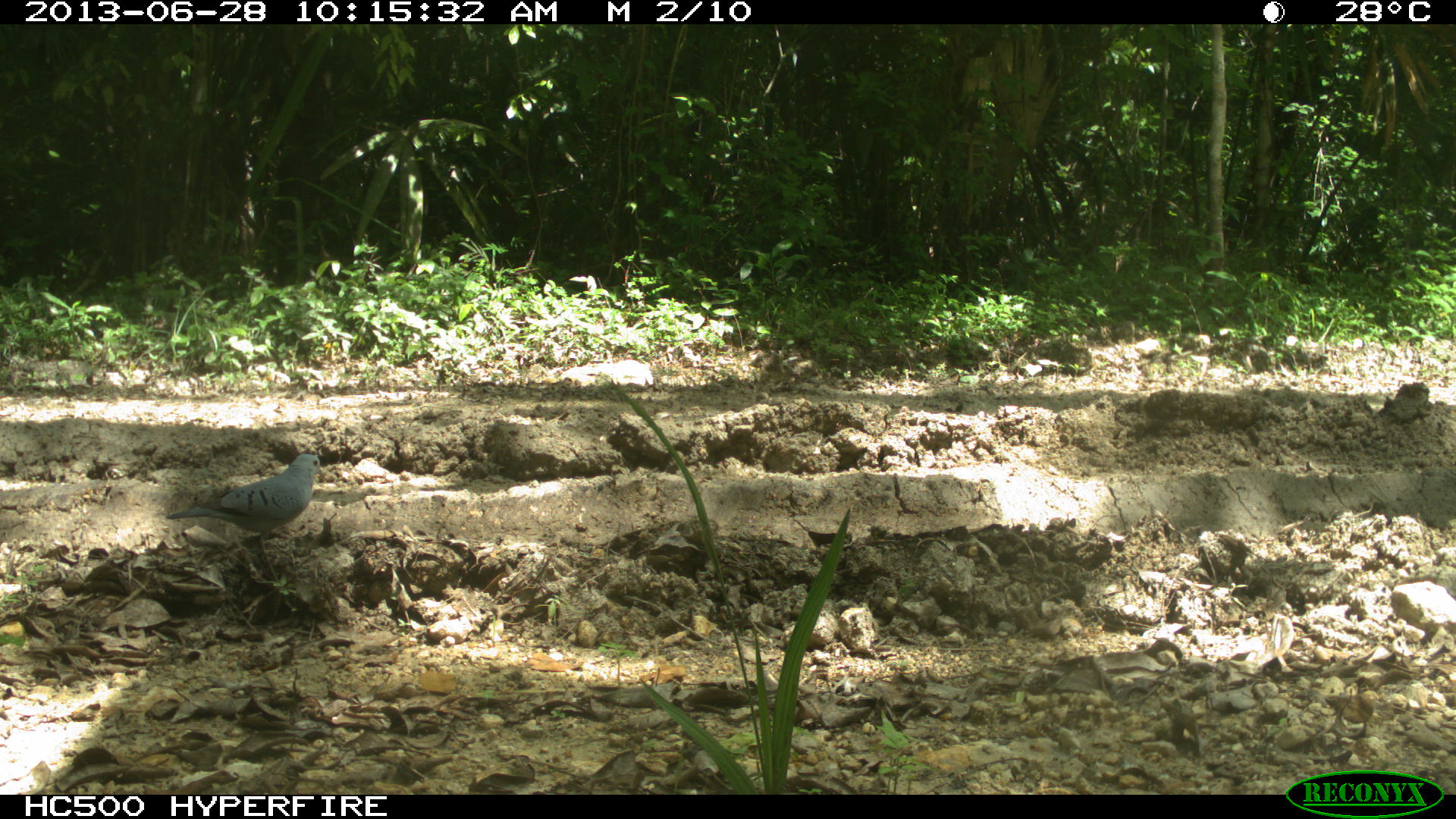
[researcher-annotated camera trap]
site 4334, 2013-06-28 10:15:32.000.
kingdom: Animalia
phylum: Chordata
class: Aves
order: Columbiformes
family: Columbidae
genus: Claravis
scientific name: Claravis pretiosa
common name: blue ground-dove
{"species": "Claravis pretiosa (blue ground-dove)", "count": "2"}